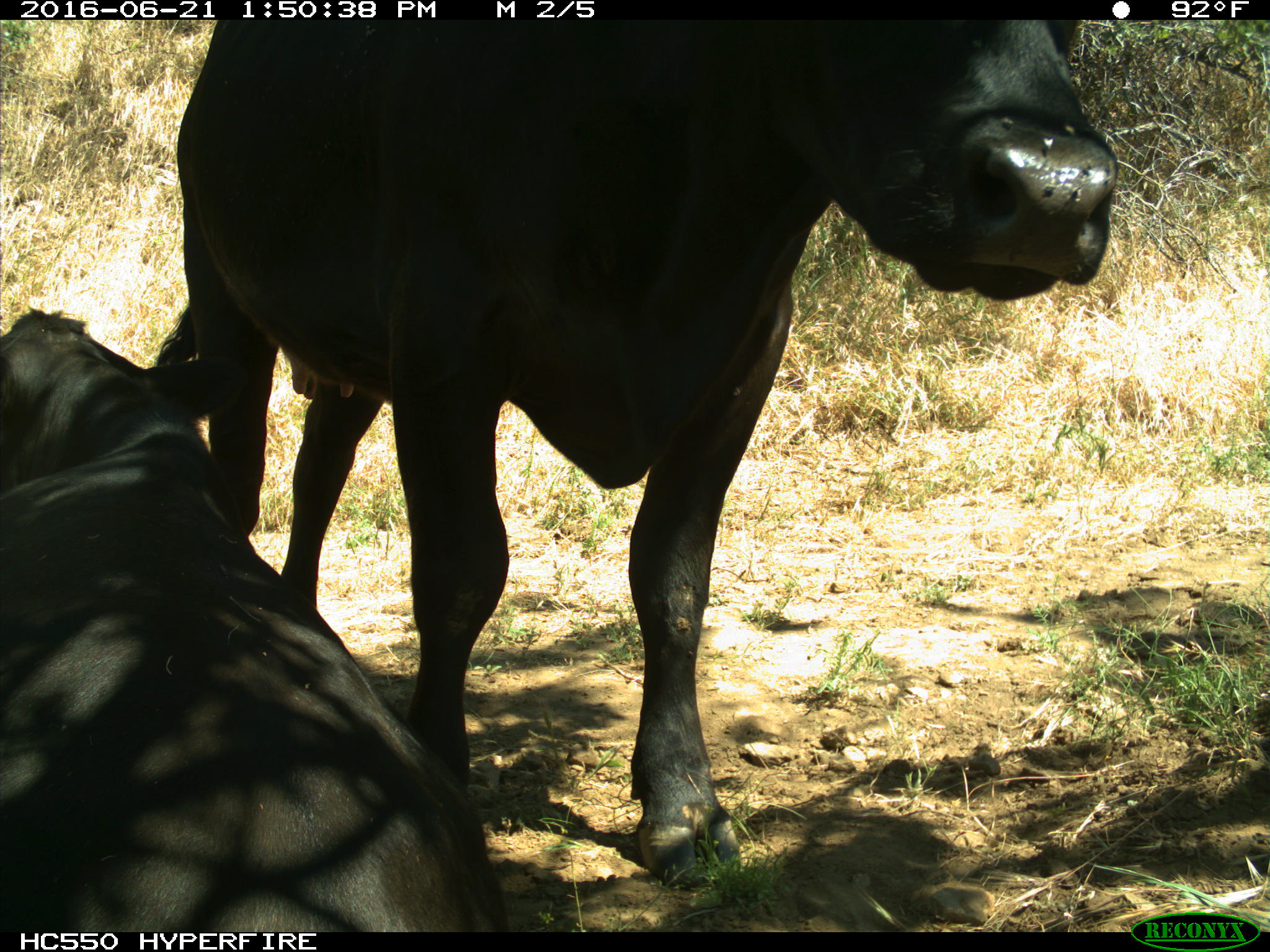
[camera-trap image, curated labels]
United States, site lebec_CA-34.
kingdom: Animalia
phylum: Chordata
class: Mammalia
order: Artiodactyla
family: Bovidae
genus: Bos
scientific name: Bos taurus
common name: domestic cow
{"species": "Bos taurus (domestic cow)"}